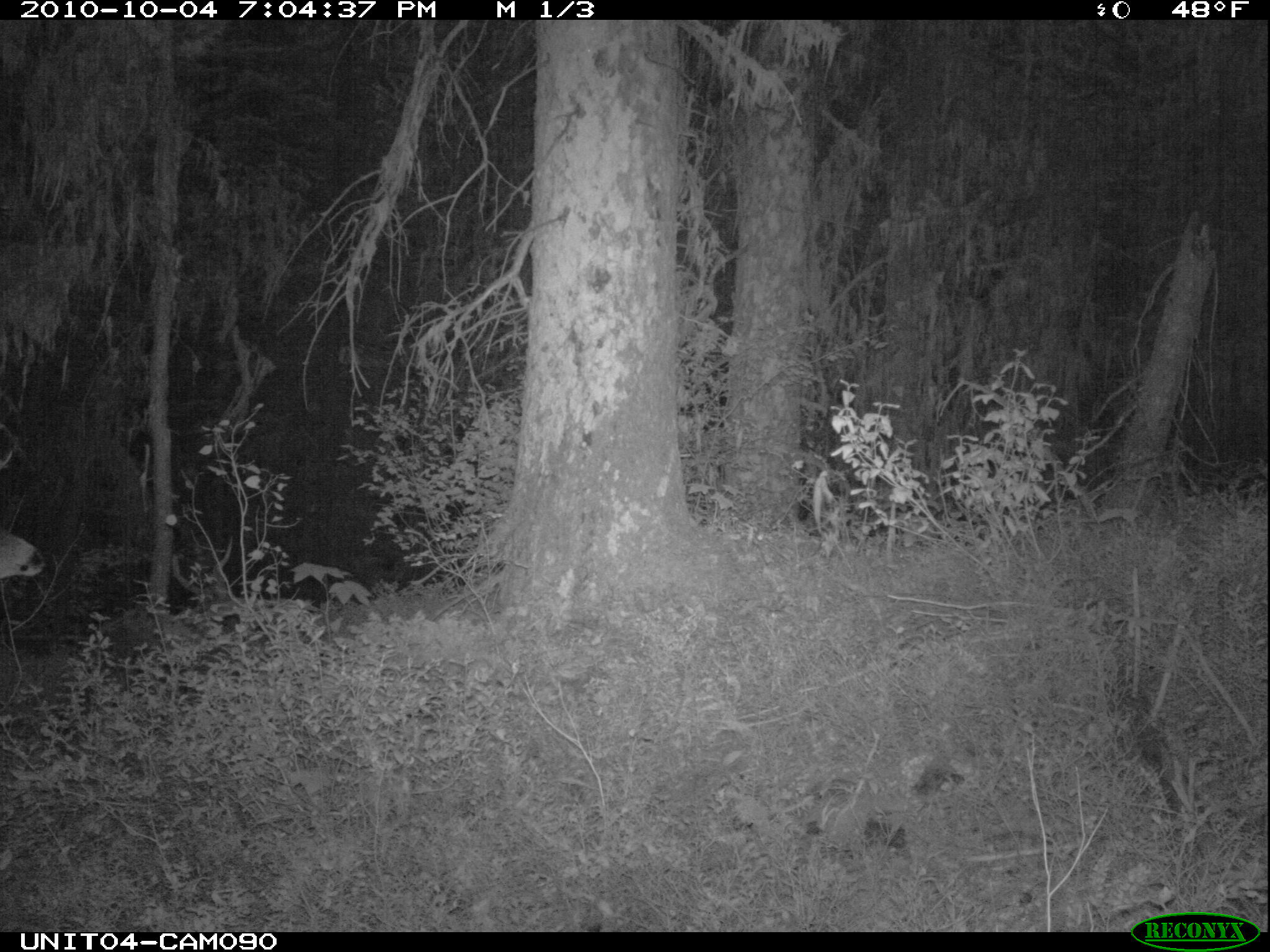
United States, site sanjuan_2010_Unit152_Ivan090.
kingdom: Animalia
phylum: Chordata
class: Mammalia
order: Artiodactyla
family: Cervidae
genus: Odocoileus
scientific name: Odocoileus hemionus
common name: mule deer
Odocoileus hemionus (mule deer).